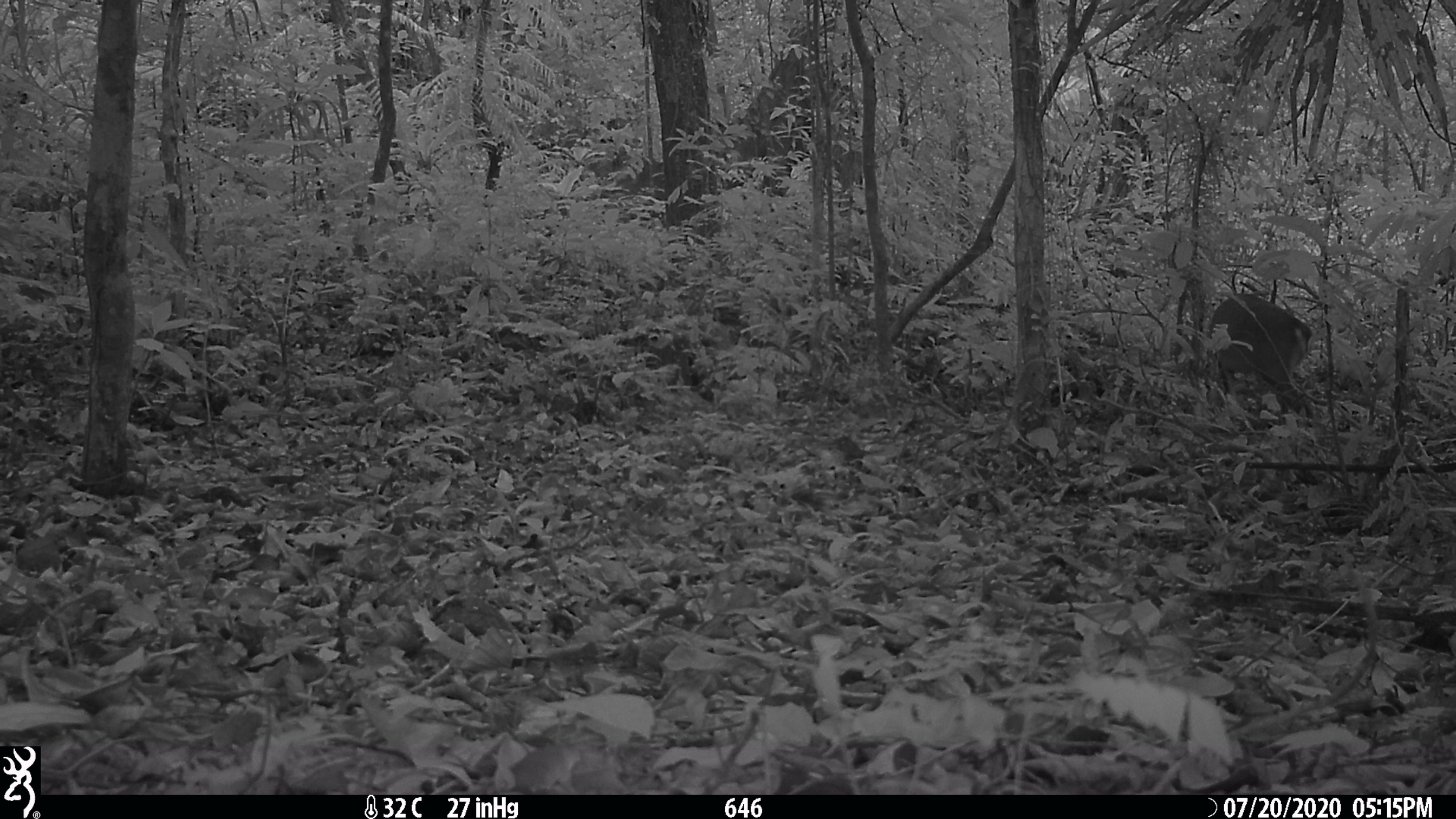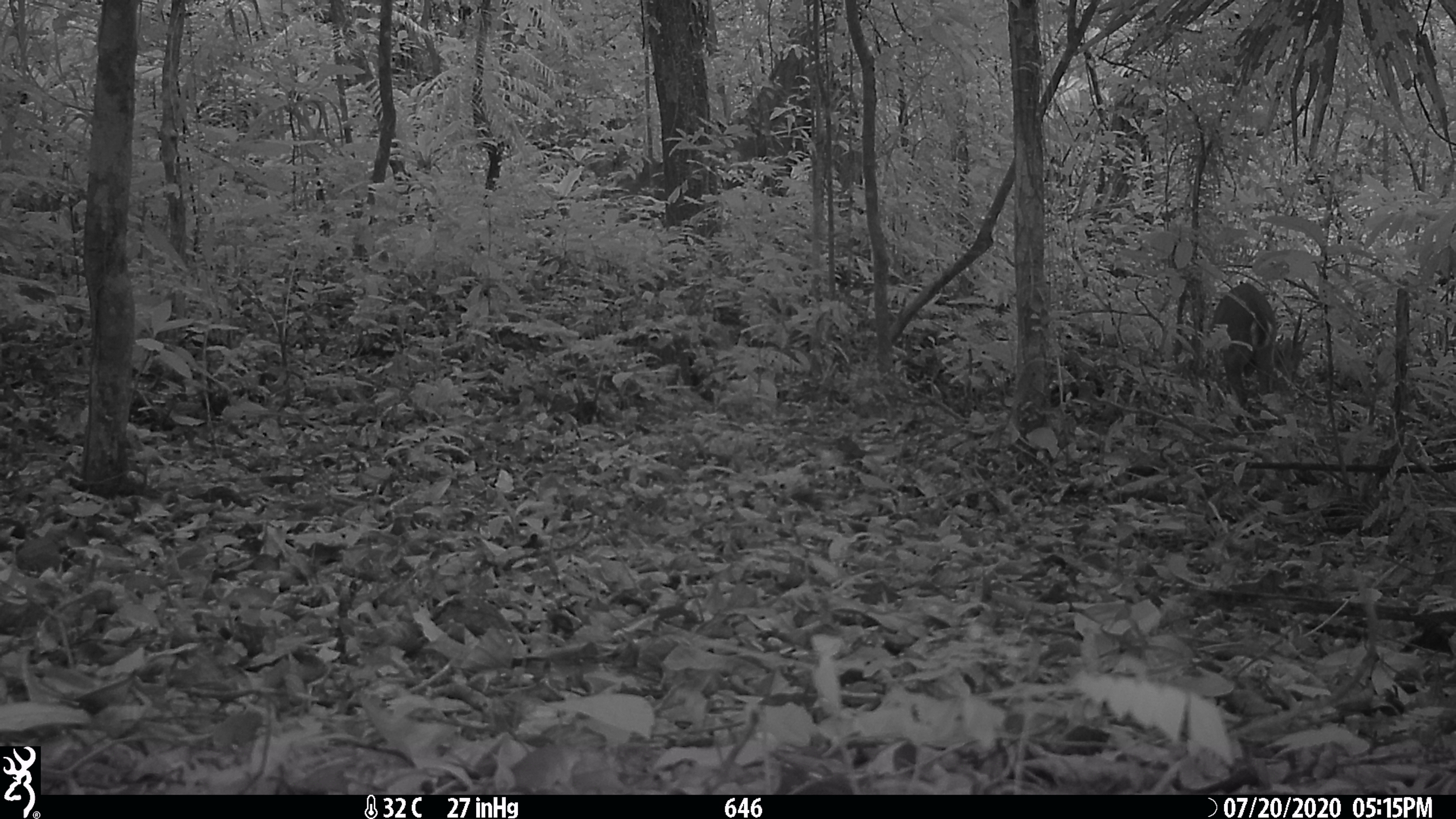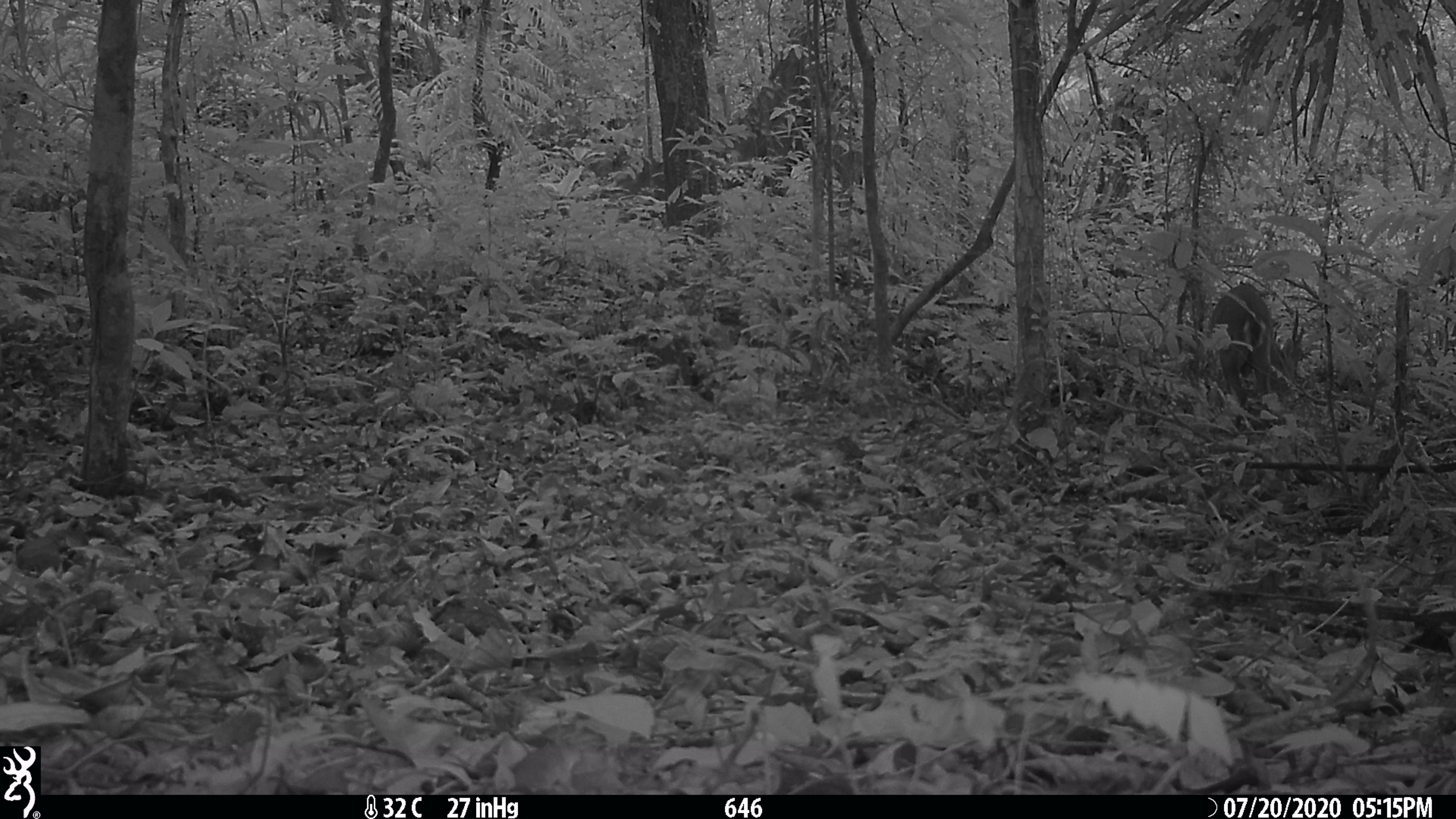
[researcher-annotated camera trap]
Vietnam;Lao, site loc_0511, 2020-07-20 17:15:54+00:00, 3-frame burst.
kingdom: Animalia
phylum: Chordata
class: Mammalia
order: Artiodactyla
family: Cervidae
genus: Muntiacus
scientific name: Muntiacus vuquangensis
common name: large-antlered muntjac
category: large antlered muntjac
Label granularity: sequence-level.